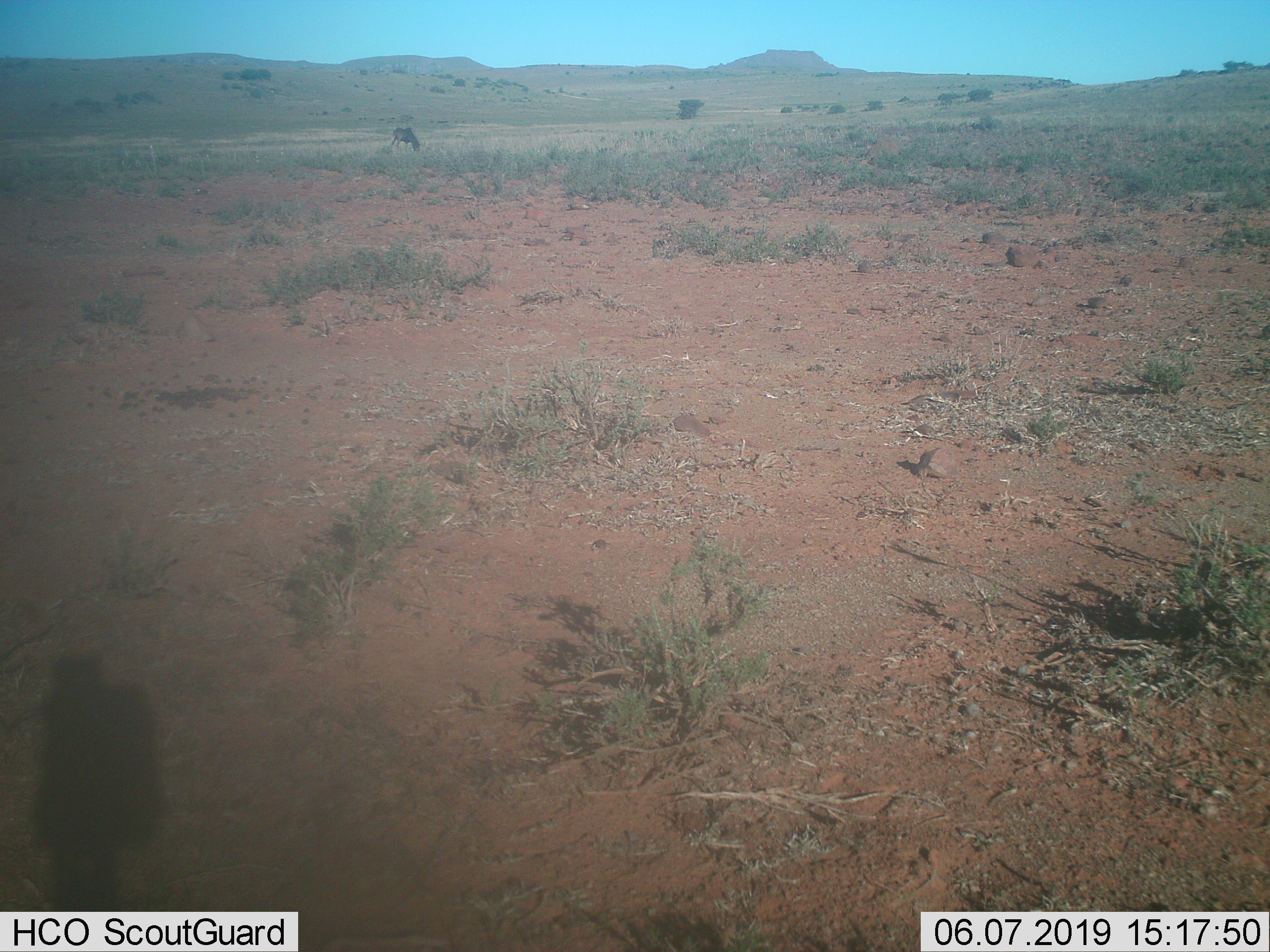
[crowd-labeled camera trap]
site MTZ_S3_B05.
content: unidentified animal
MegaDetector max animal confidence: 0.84